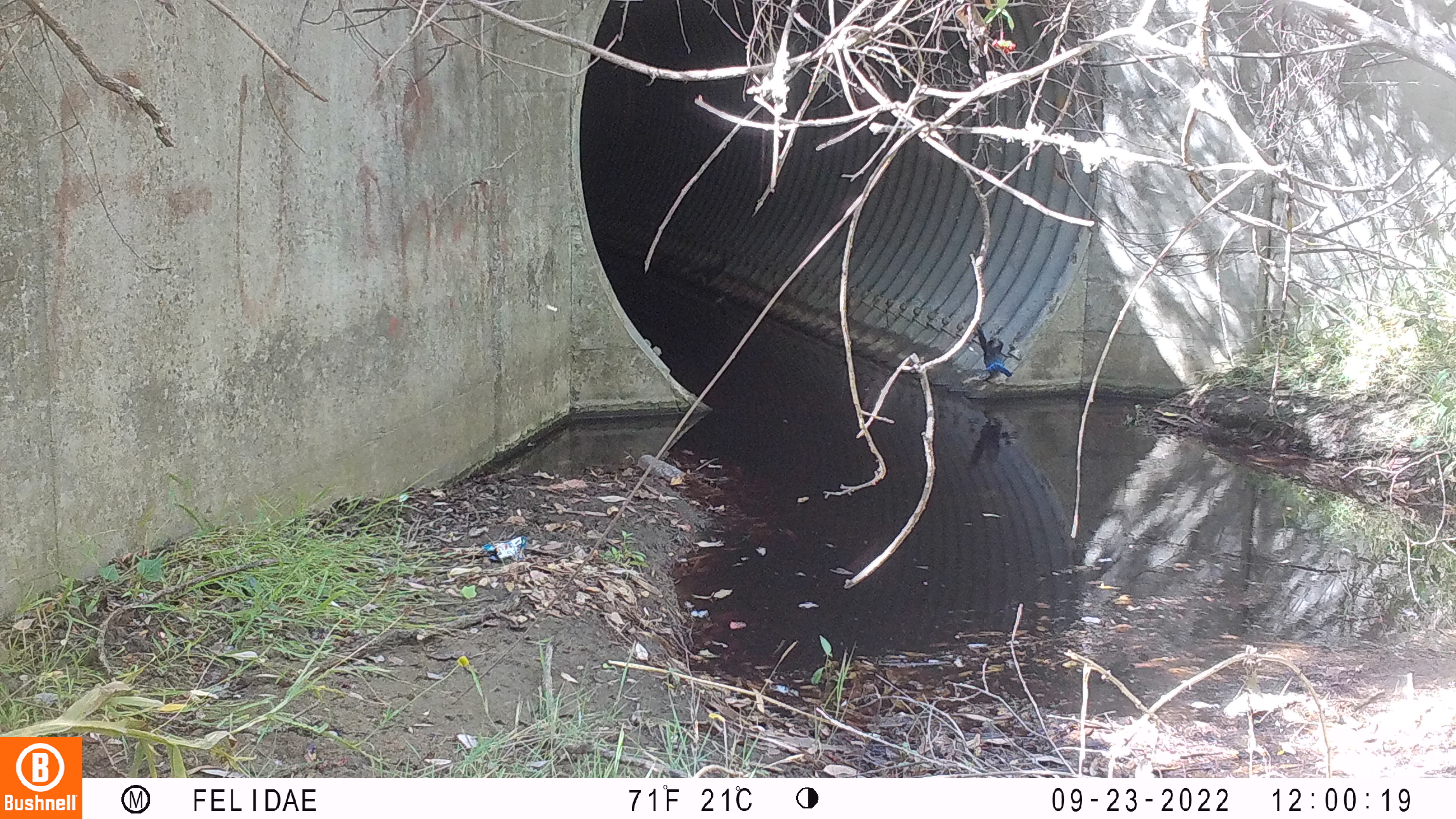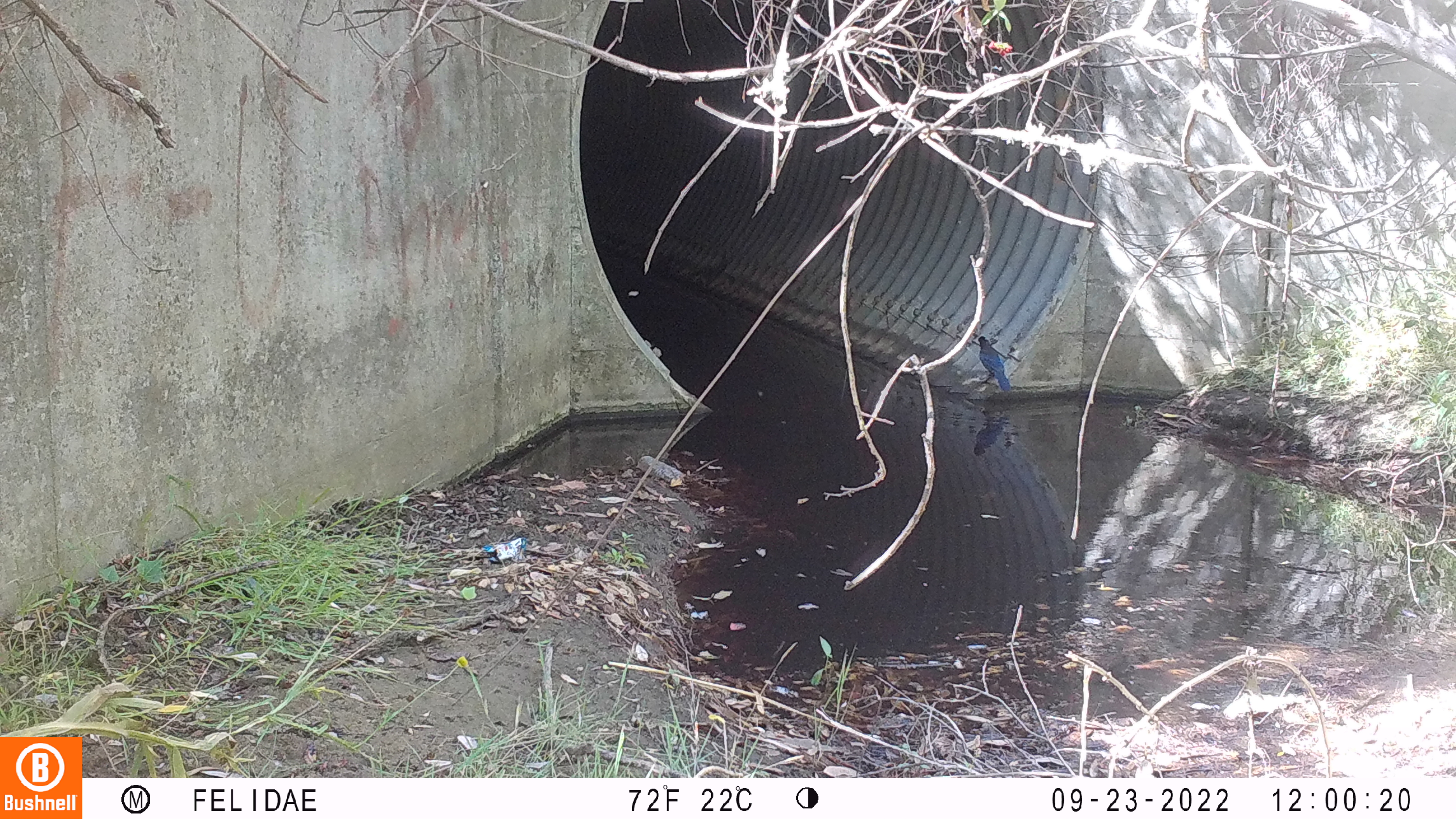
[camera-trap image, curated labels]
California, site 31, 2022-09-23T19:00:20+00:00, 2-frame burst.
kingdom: Animalia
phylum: Chordata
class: Aves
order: Passeriformes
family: Corvidae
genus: Cyanocitta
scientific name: Cyanocitta stelleri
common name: steller's jay